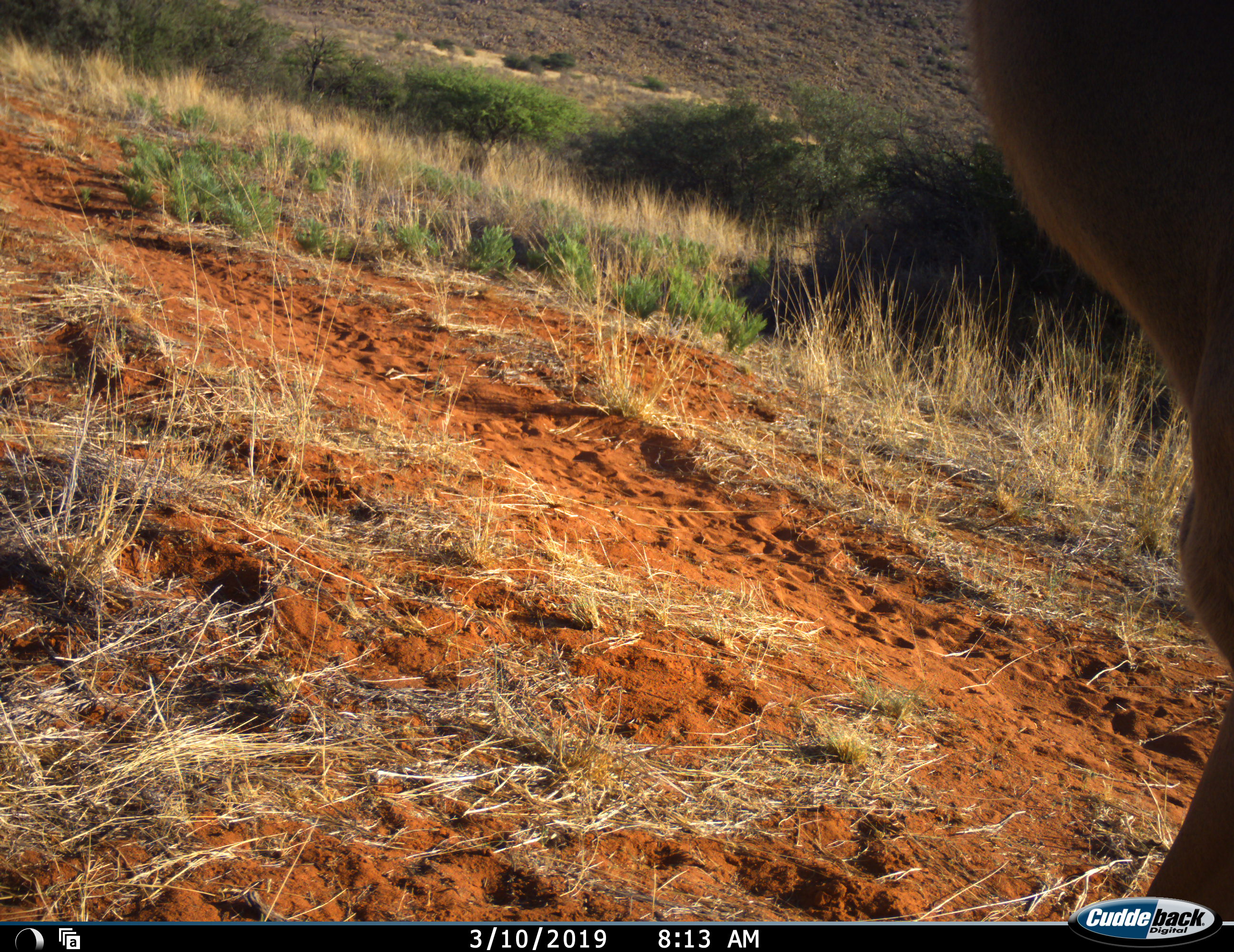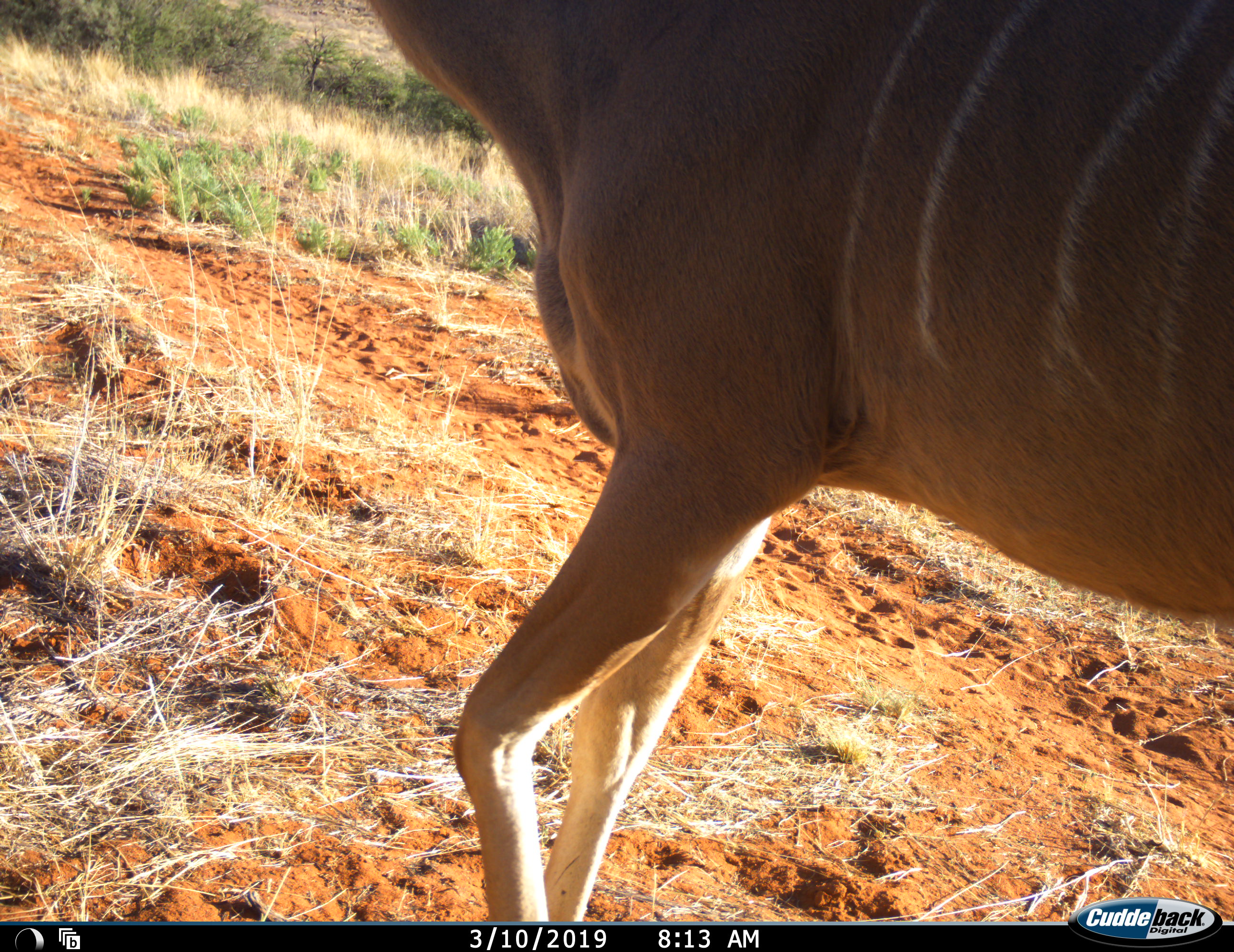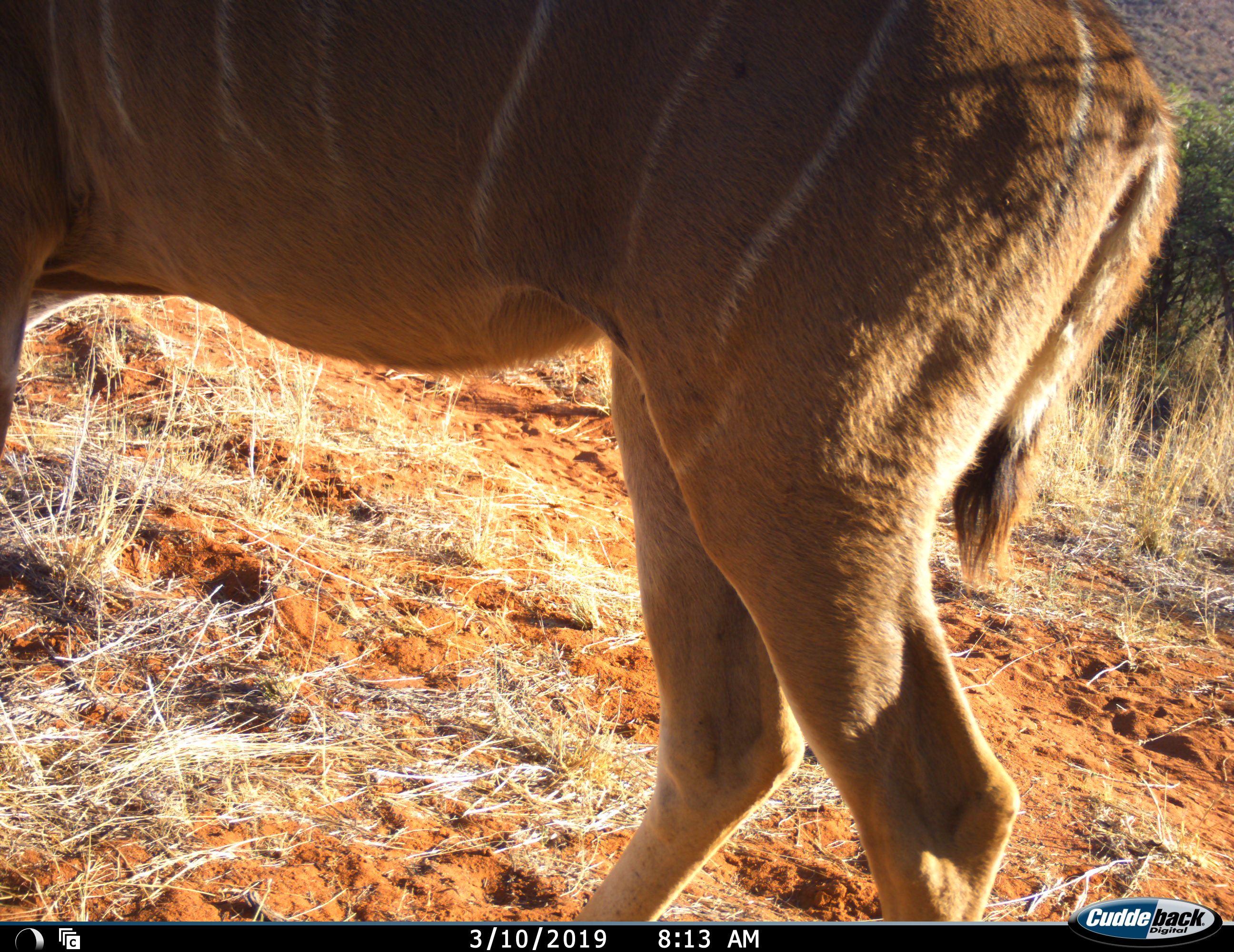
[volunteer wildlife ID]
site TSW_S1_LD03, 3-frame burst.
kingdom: Animalia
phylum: Chordata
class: Mammalia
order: Artiodactyla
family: Bovidae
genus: Tragelaphus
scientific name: Tragelaphus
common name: kudu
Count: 1.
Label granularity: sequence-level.